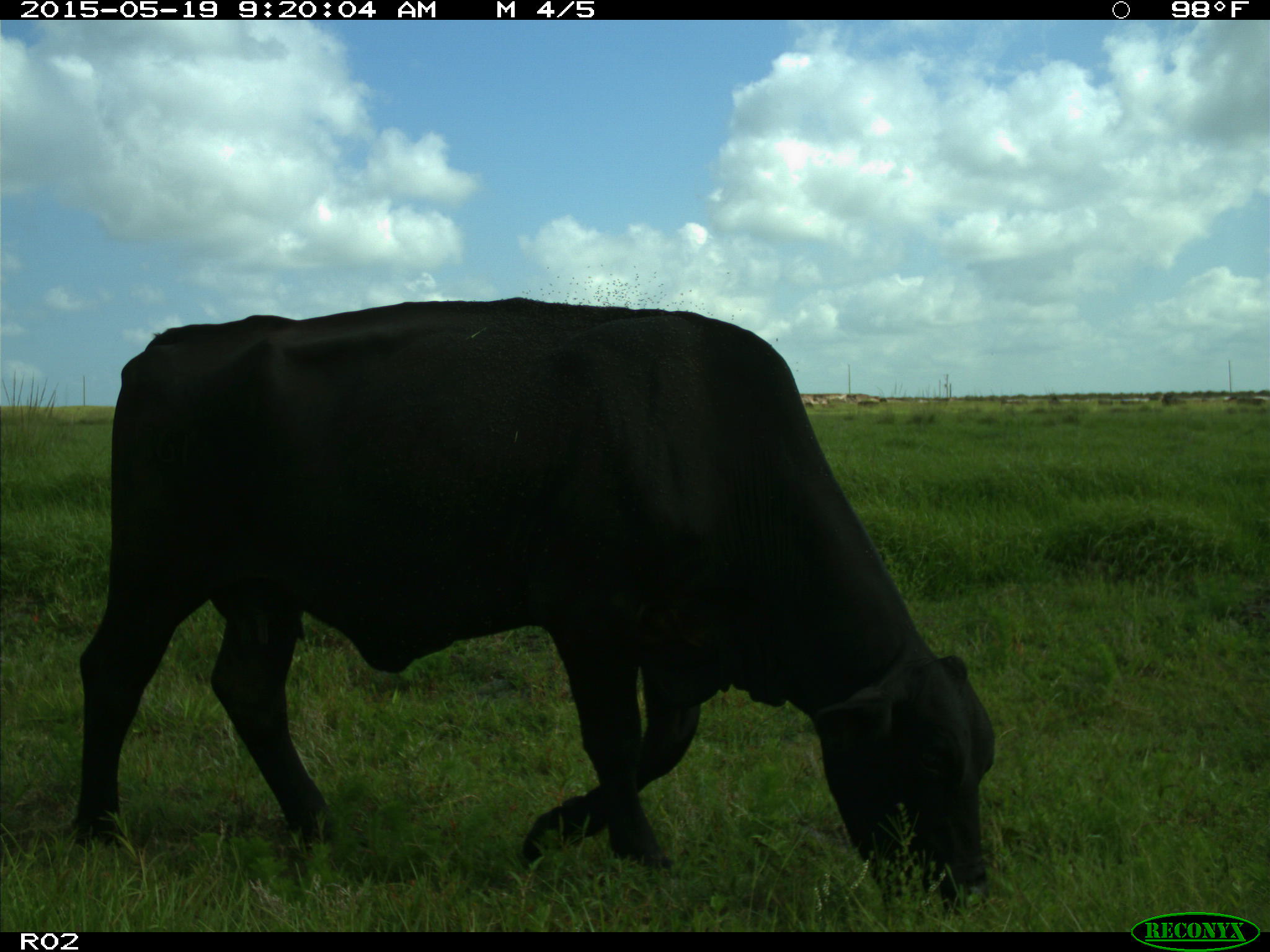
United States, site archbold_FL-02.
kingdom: Animalia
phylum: Chordata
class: Mammalia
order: Artiodactyla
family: Bovidae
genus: Bos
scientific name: Bos taurus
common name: domestic cow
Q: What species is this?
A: Bos taurus (domestic cow).